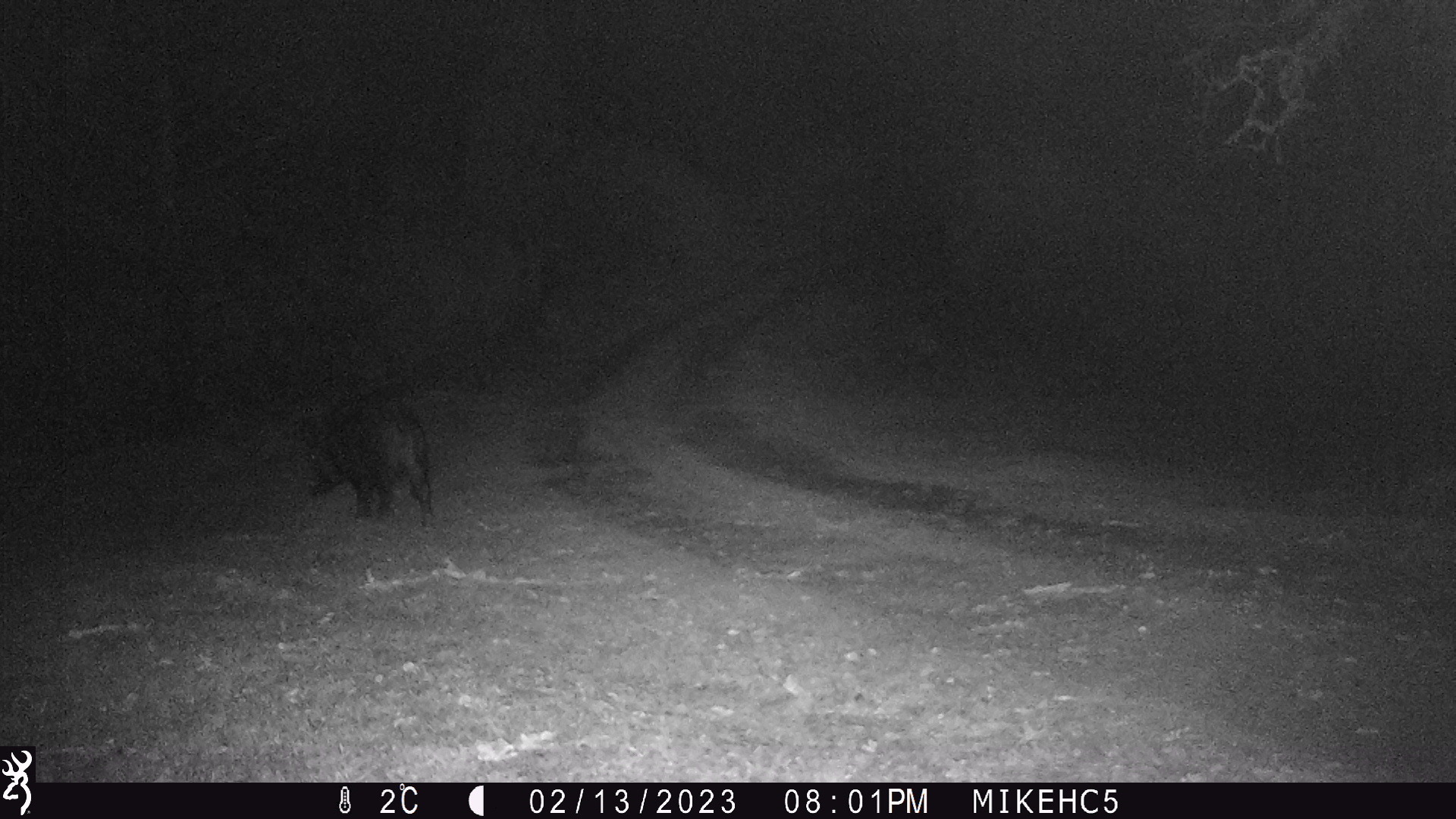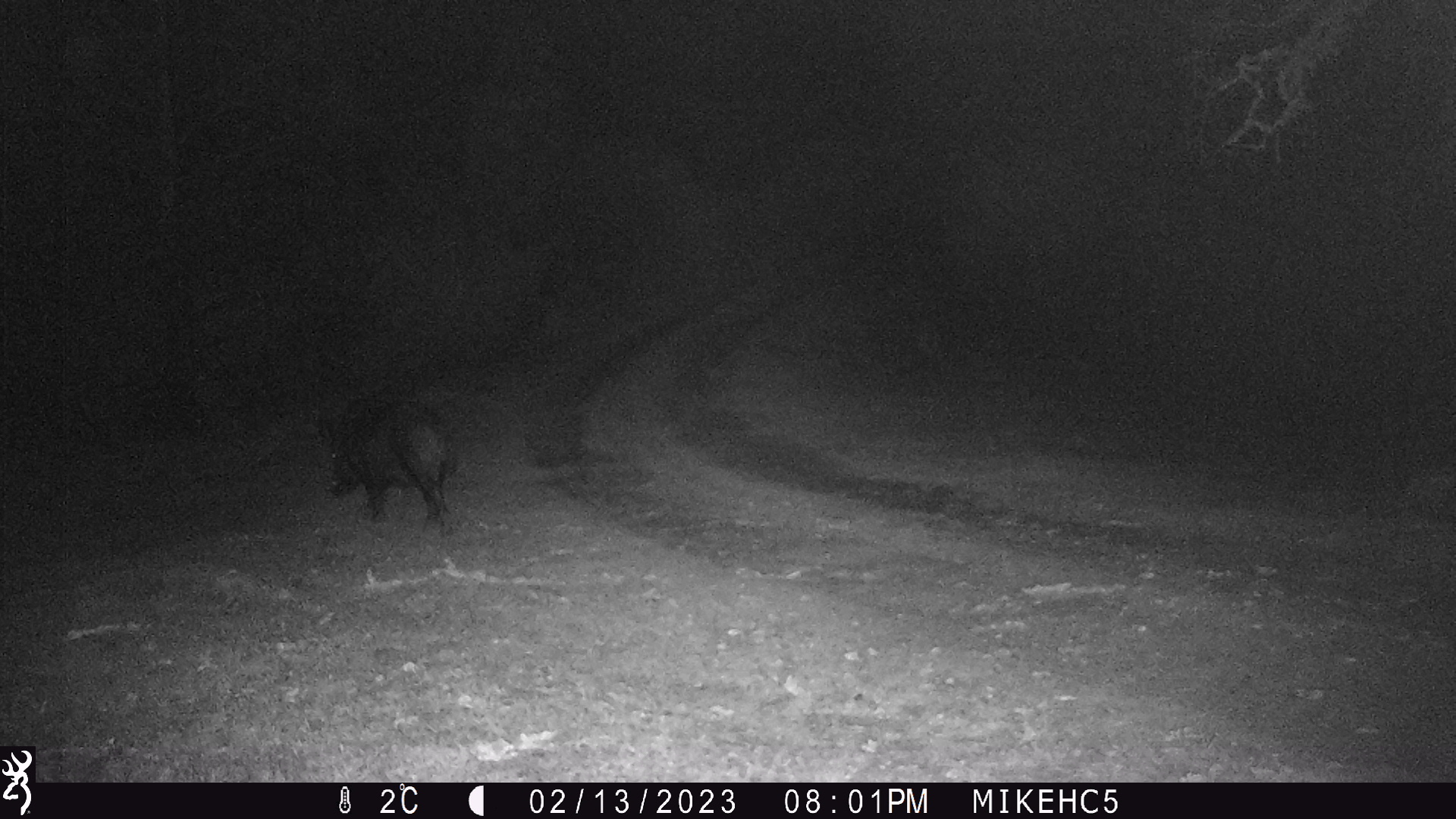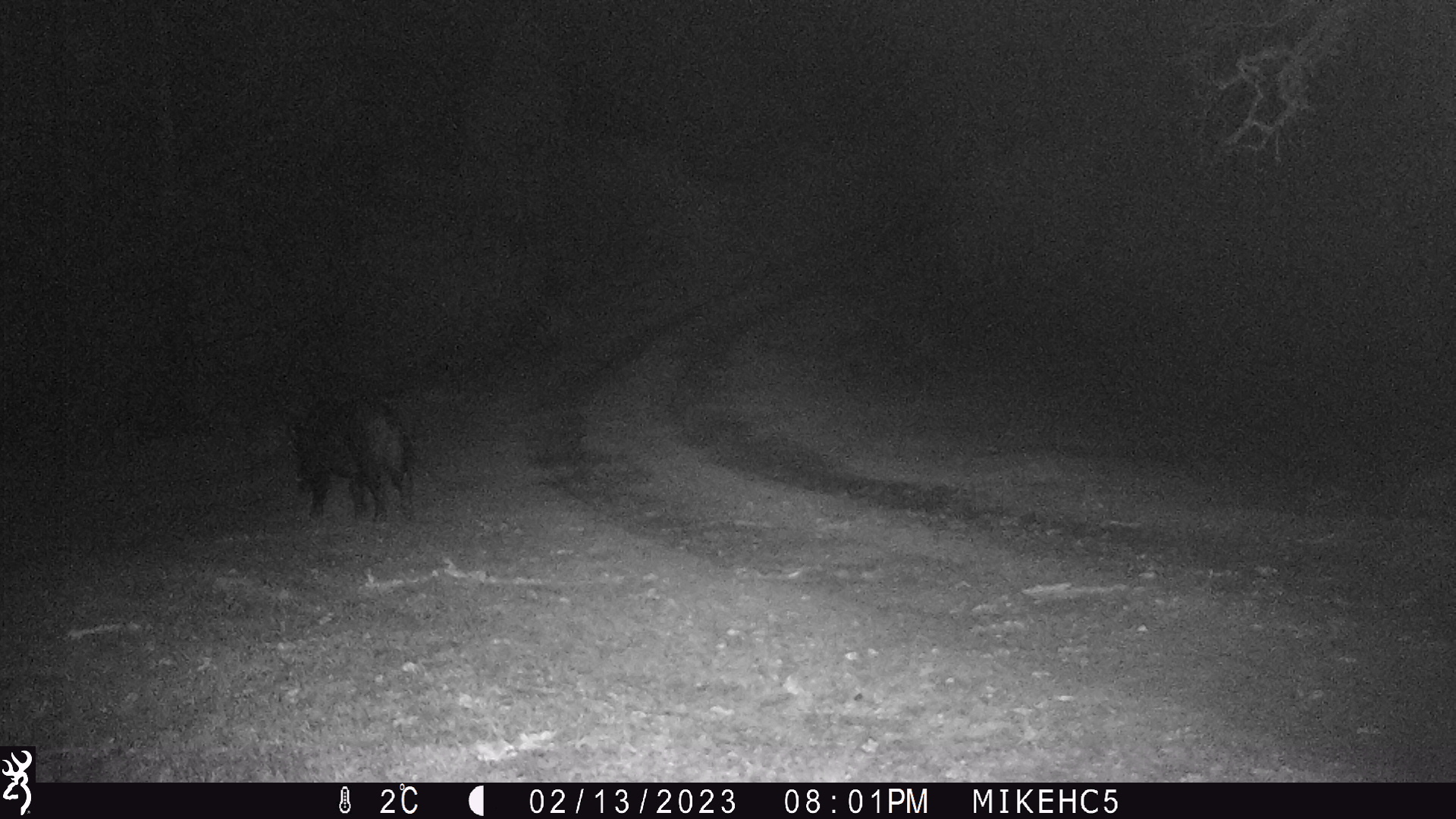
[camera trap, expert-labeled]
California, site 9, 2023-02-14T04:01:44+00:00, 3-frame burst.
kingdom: Animalia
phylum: Chordata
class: Mammalia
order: Artiodactyla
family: Suidae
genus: Sus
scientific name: Sus scrofa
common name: wild boar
Wild boar (Sus scrofa).